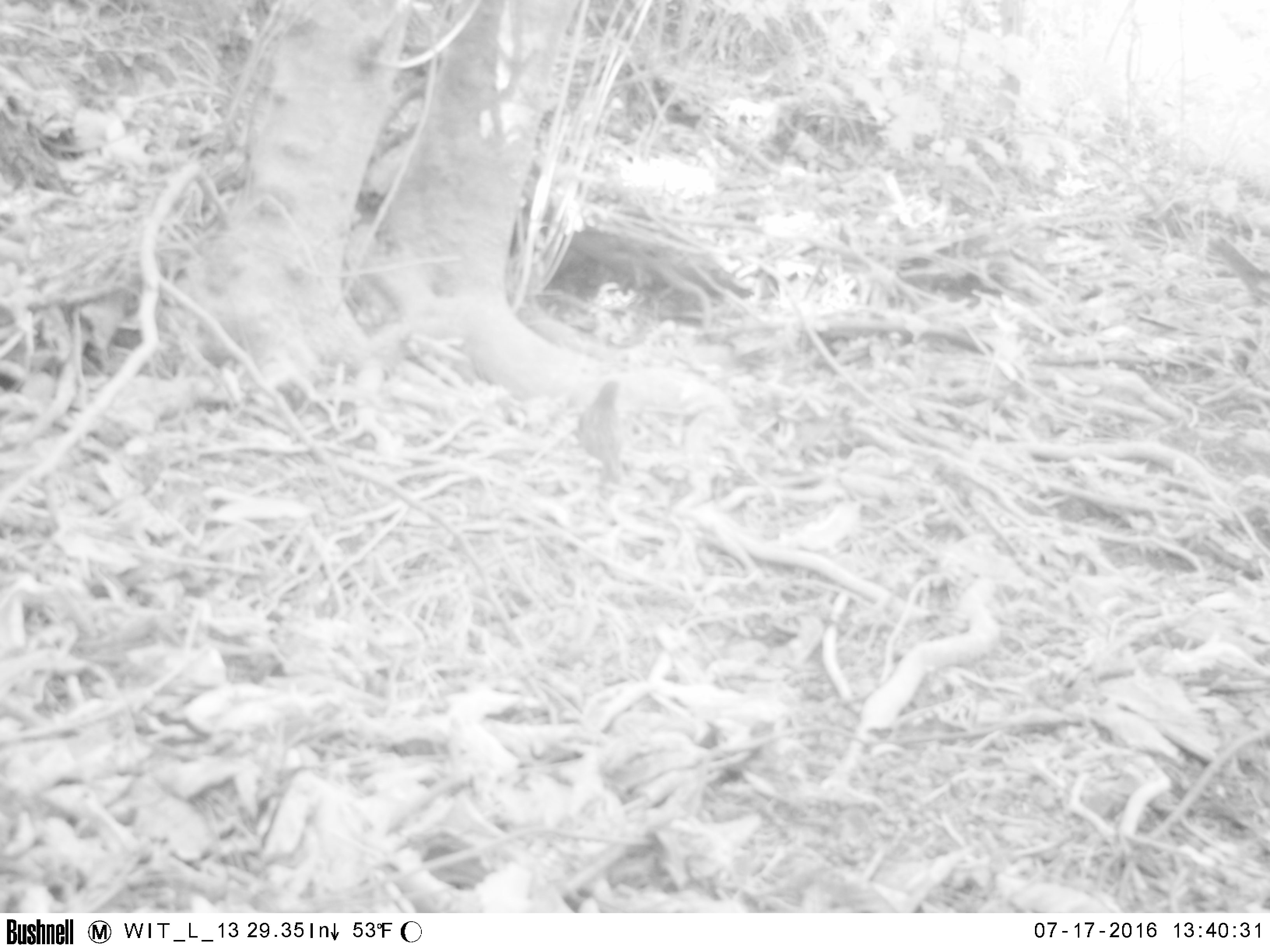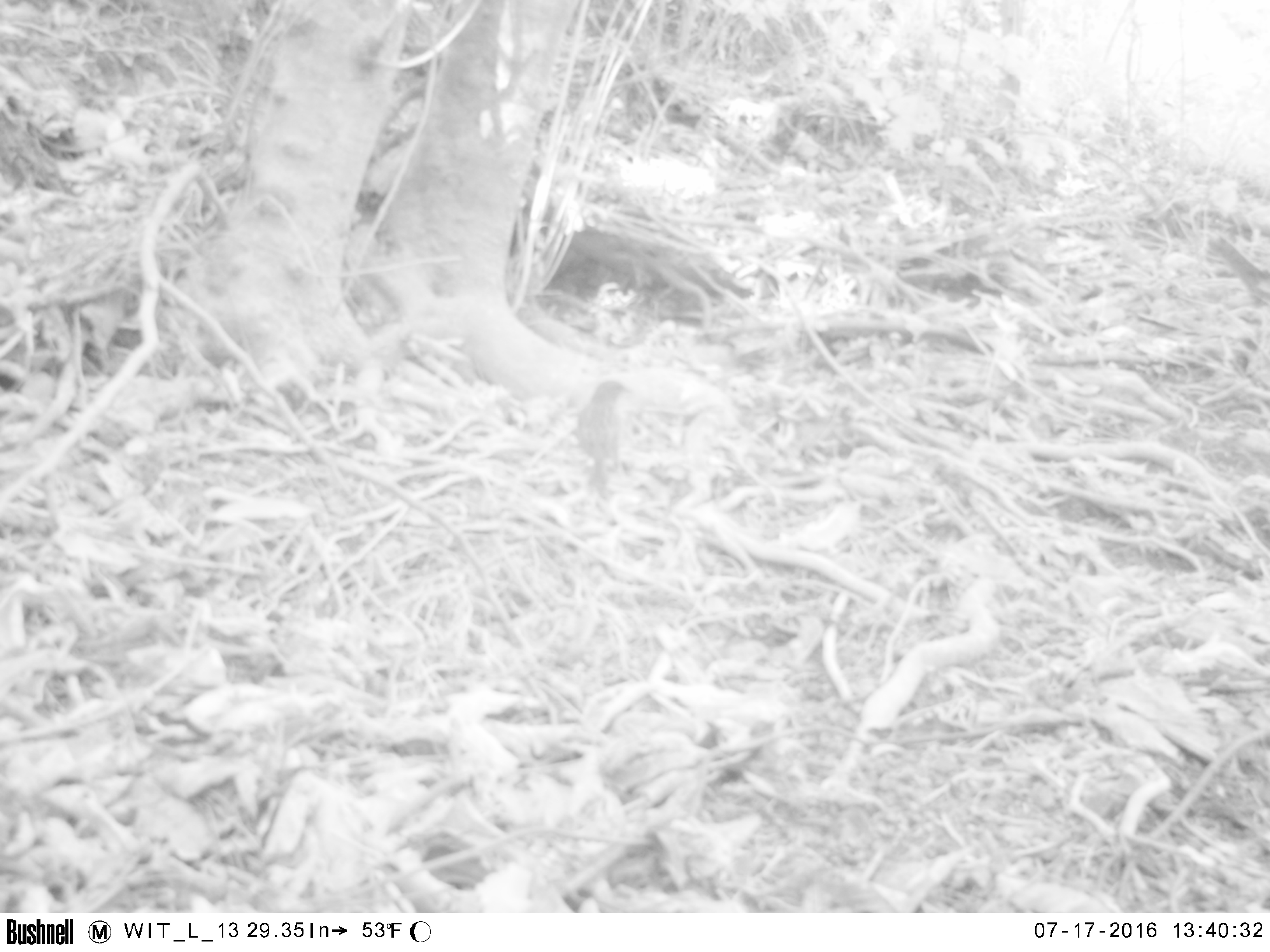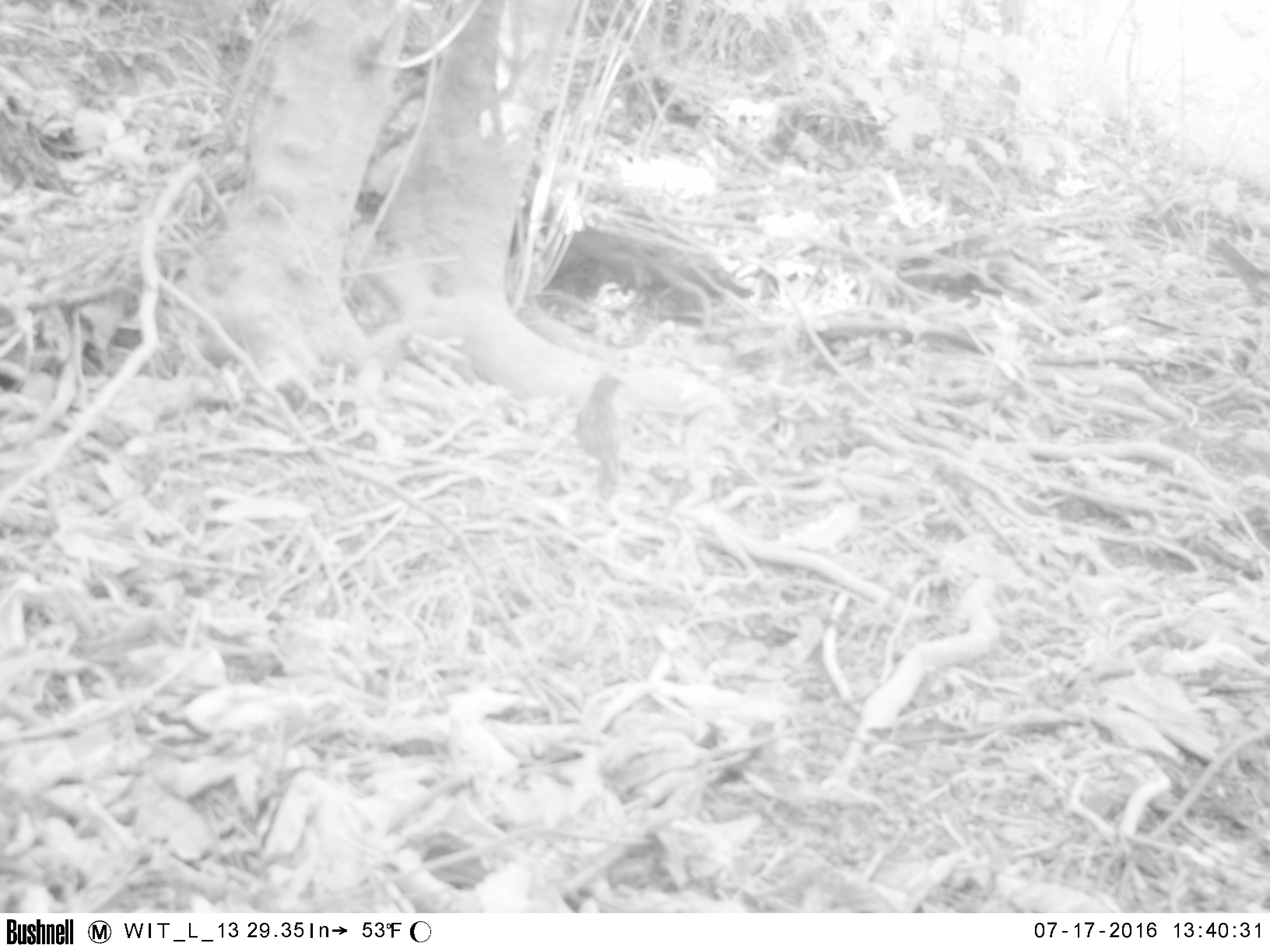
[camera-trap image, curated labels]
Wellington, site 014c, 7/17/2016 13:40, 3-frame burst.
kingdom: Animalia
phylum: Chordata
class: Aves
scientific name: Aves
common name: bird